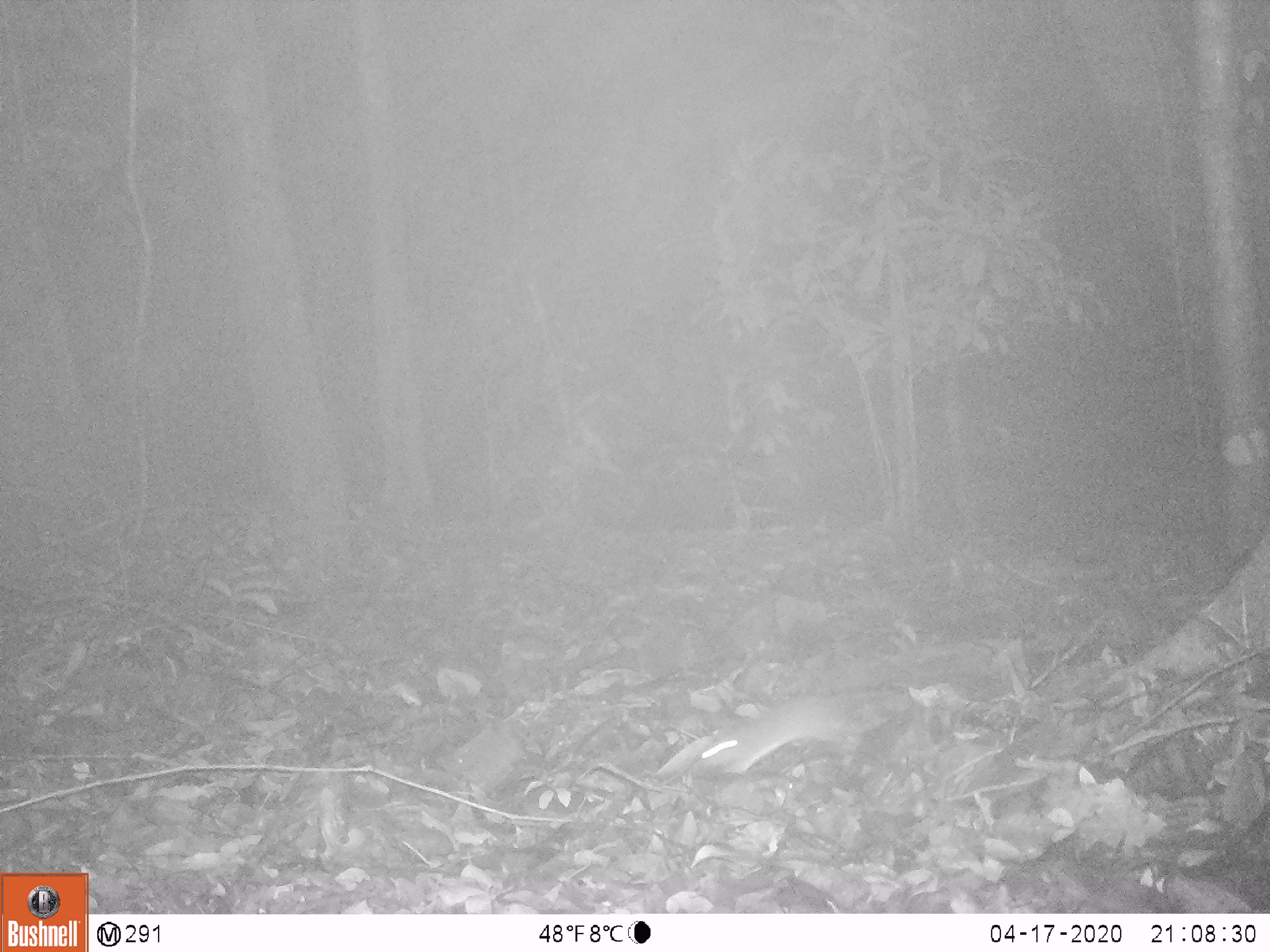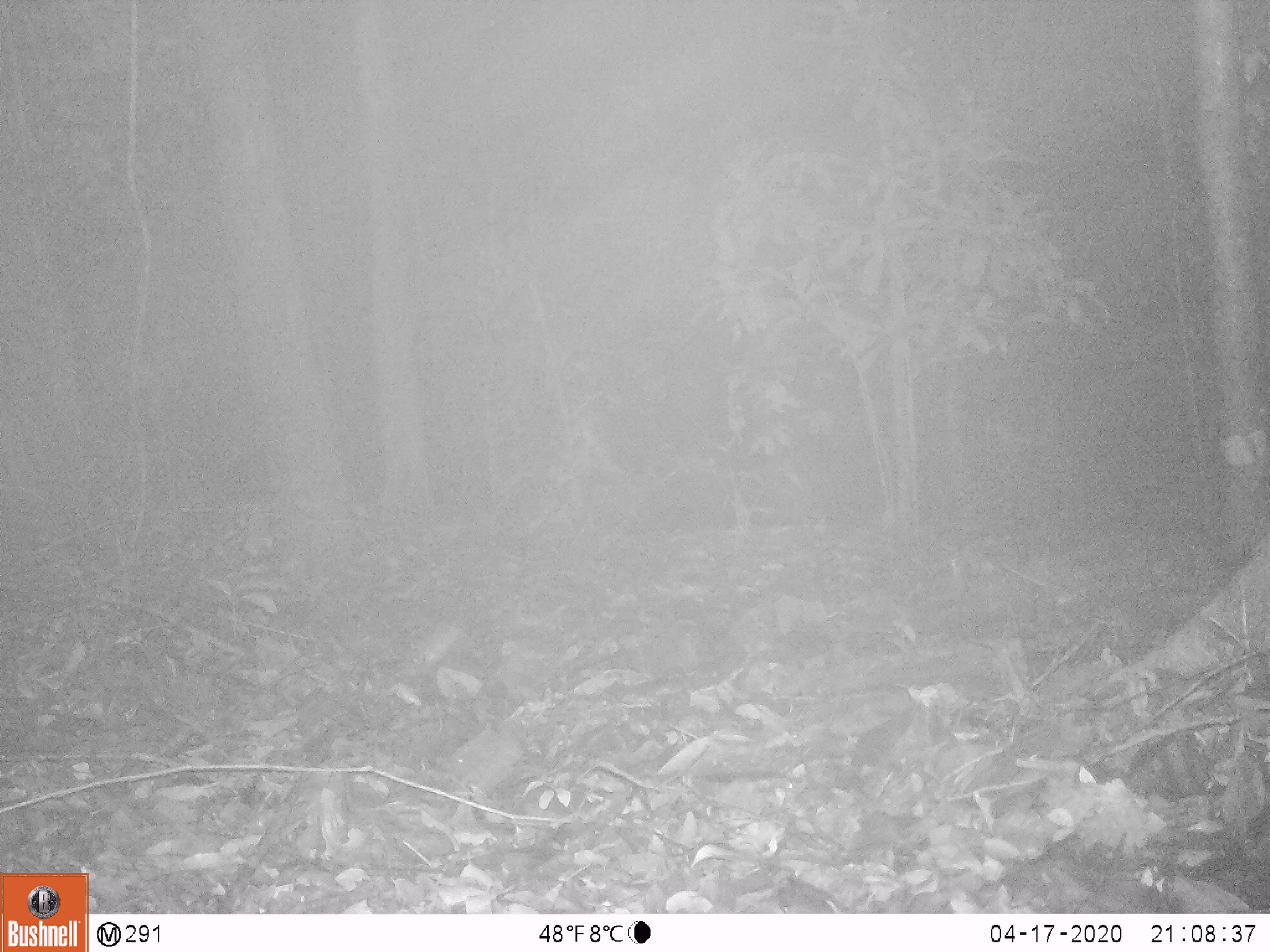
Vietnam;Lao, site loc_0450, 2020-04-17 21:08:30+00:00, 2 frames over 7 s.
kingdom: Animalia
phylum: Chordata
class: Mammalia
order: Rodentia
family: Muridae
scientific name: Muridae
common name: old-world mice and rats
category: unidentified murid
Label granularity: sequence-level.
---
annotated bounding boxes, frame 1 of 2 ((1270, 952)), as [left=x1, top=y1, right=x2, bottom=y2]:
unidentified murid: [left=696, top=695, right=890, bottom=773]